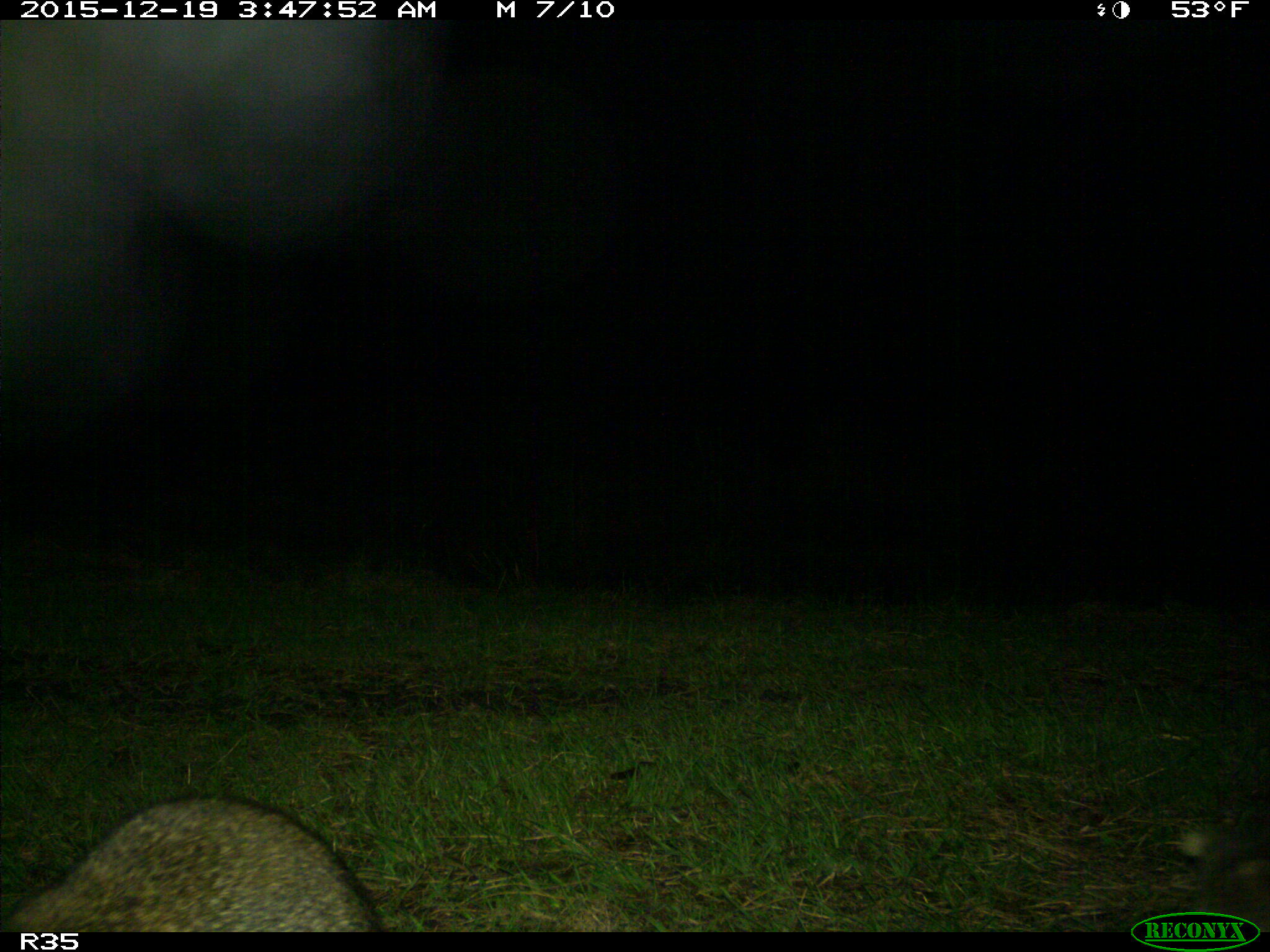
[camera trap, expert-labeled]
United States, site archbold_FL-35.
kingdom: Animalia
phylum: Chordata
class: Mammalia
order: Carnivora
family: Procyonidae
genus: Procyon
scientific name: Procyon lotor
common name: common raccoon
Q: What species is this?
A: Procyon lotor (common raccoon).